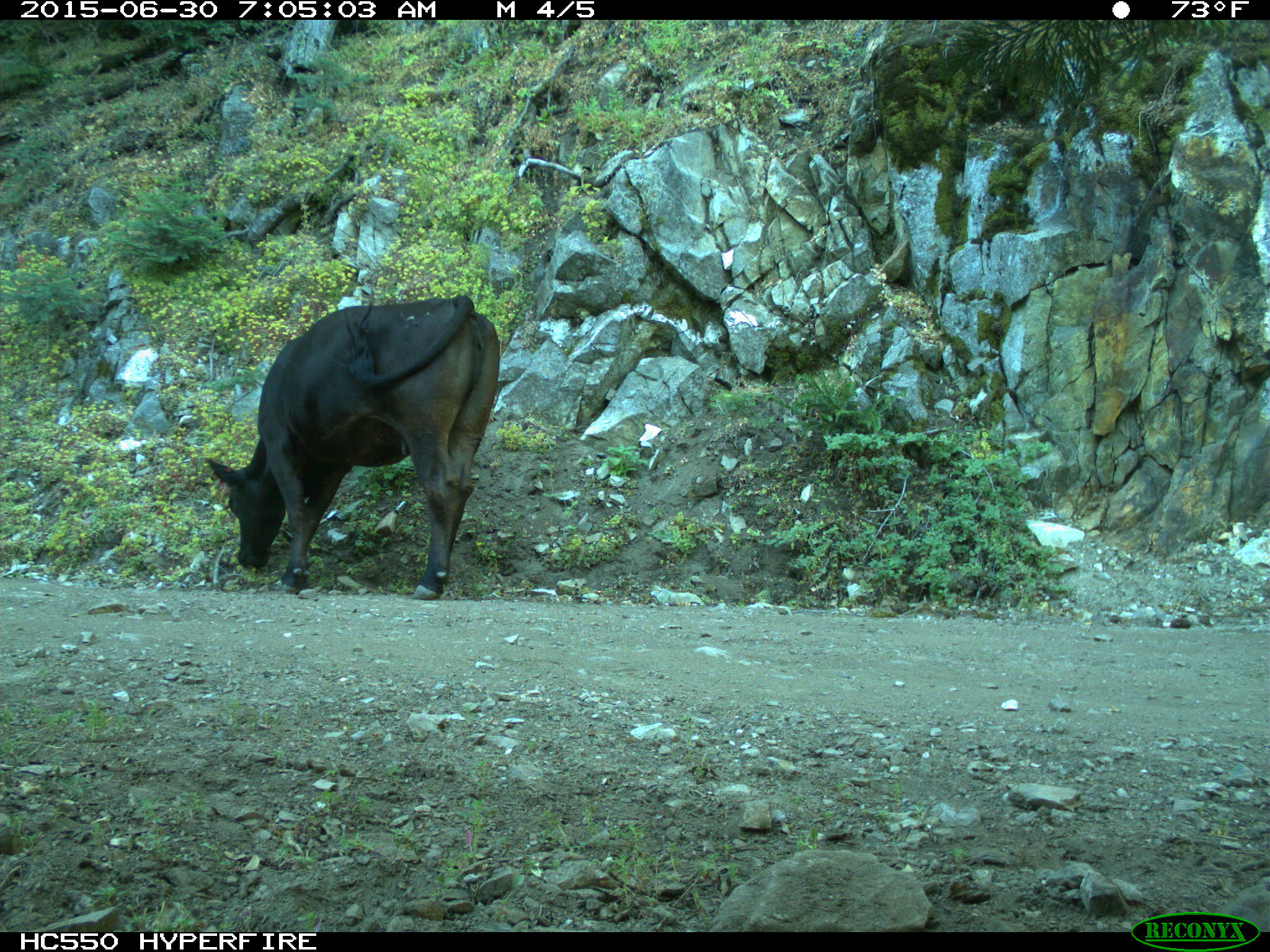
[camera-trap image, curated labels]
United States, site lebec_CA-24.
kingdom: Animalia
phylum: Chordata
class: Mammalia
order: Artiodactyla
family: Bovidae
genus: Bos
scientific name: Bos taurus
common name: domestic cow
Bos taurus (domestic cow).